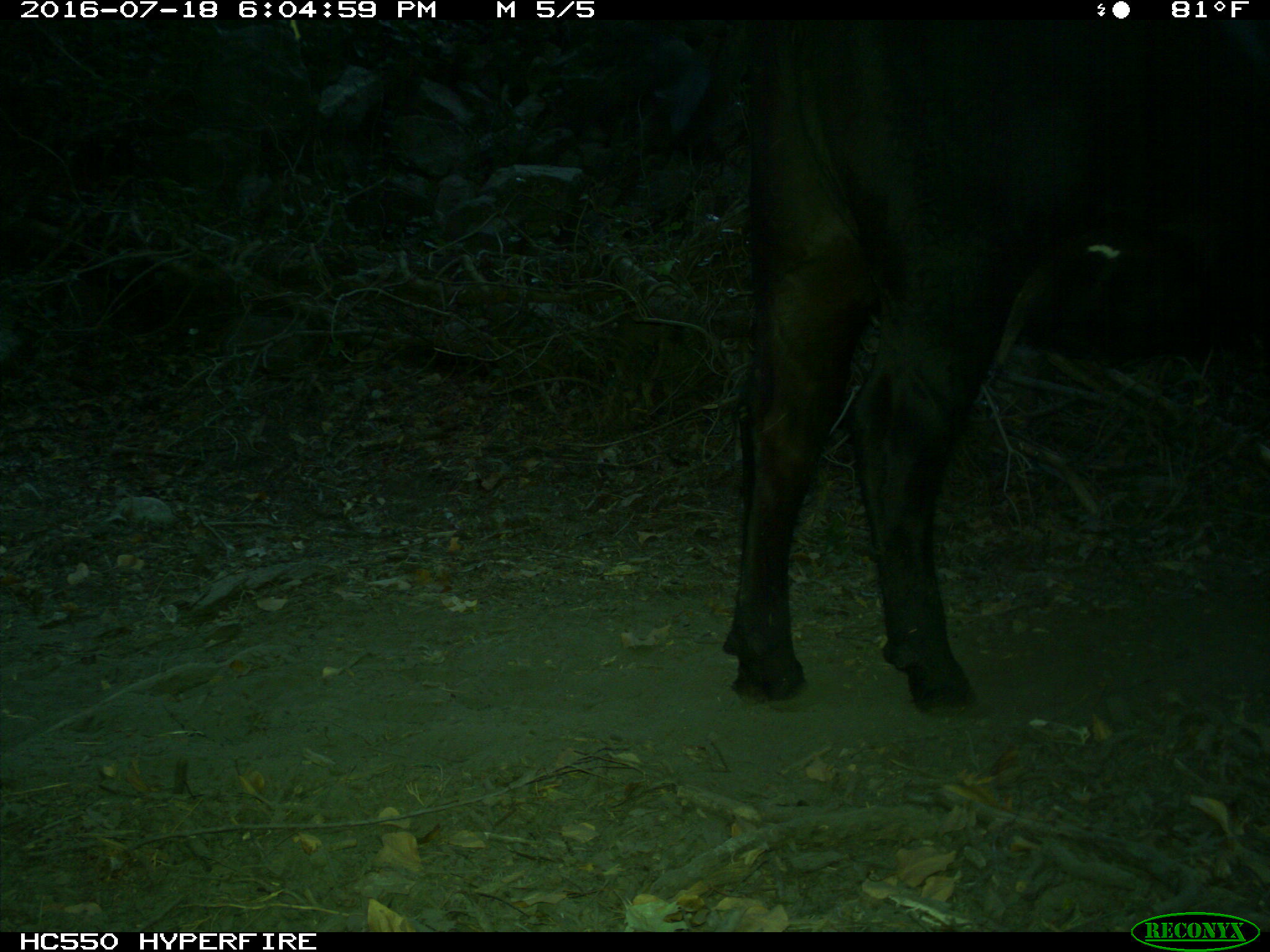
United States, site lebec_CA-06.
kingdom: Animalia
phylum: Chordata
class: Mammalia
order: Artiodactyla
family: Bovidae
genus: Bos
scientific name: Bos taurus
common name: domestic cow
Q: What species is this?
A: Bos taurus (domestic cow).